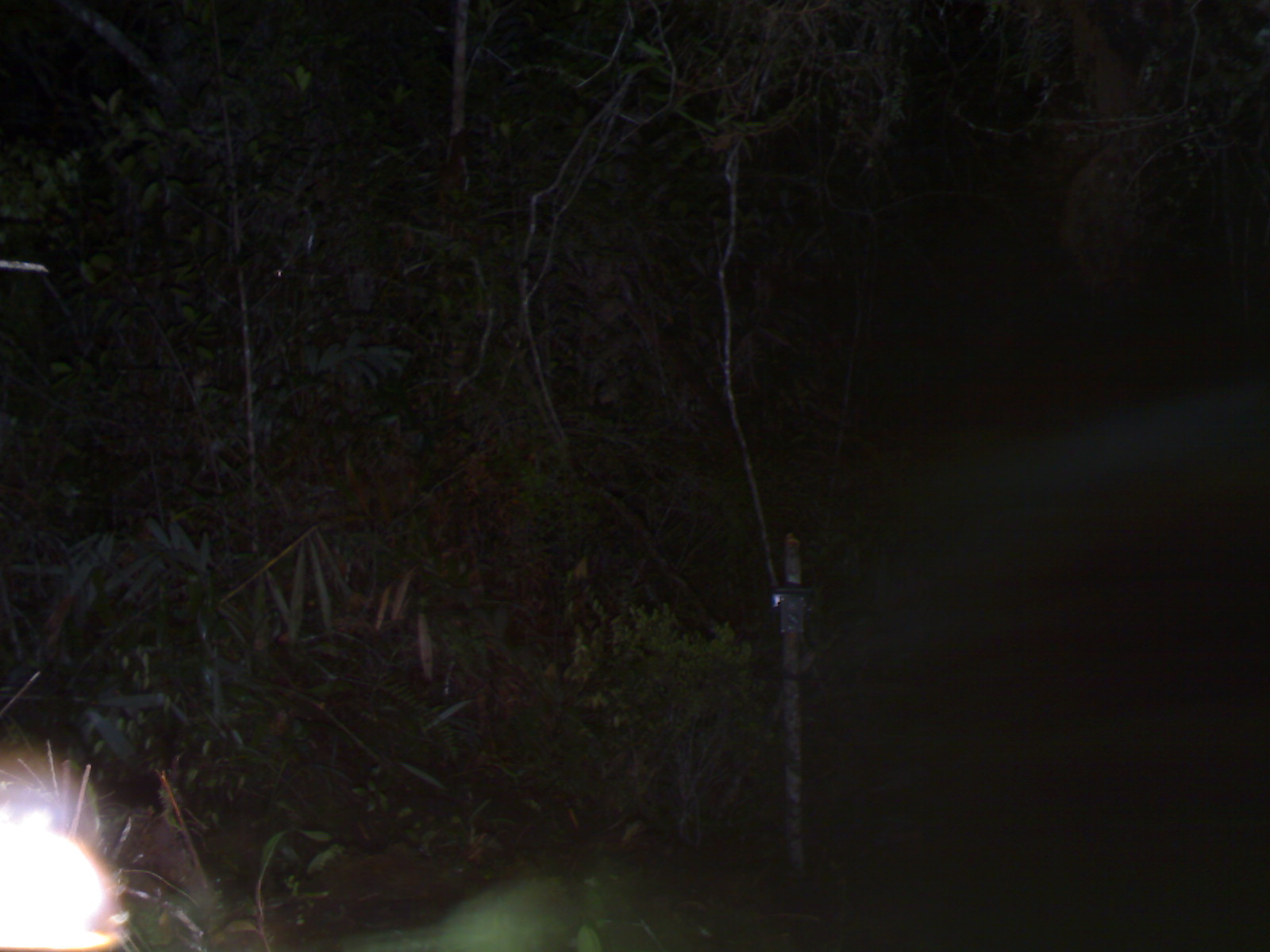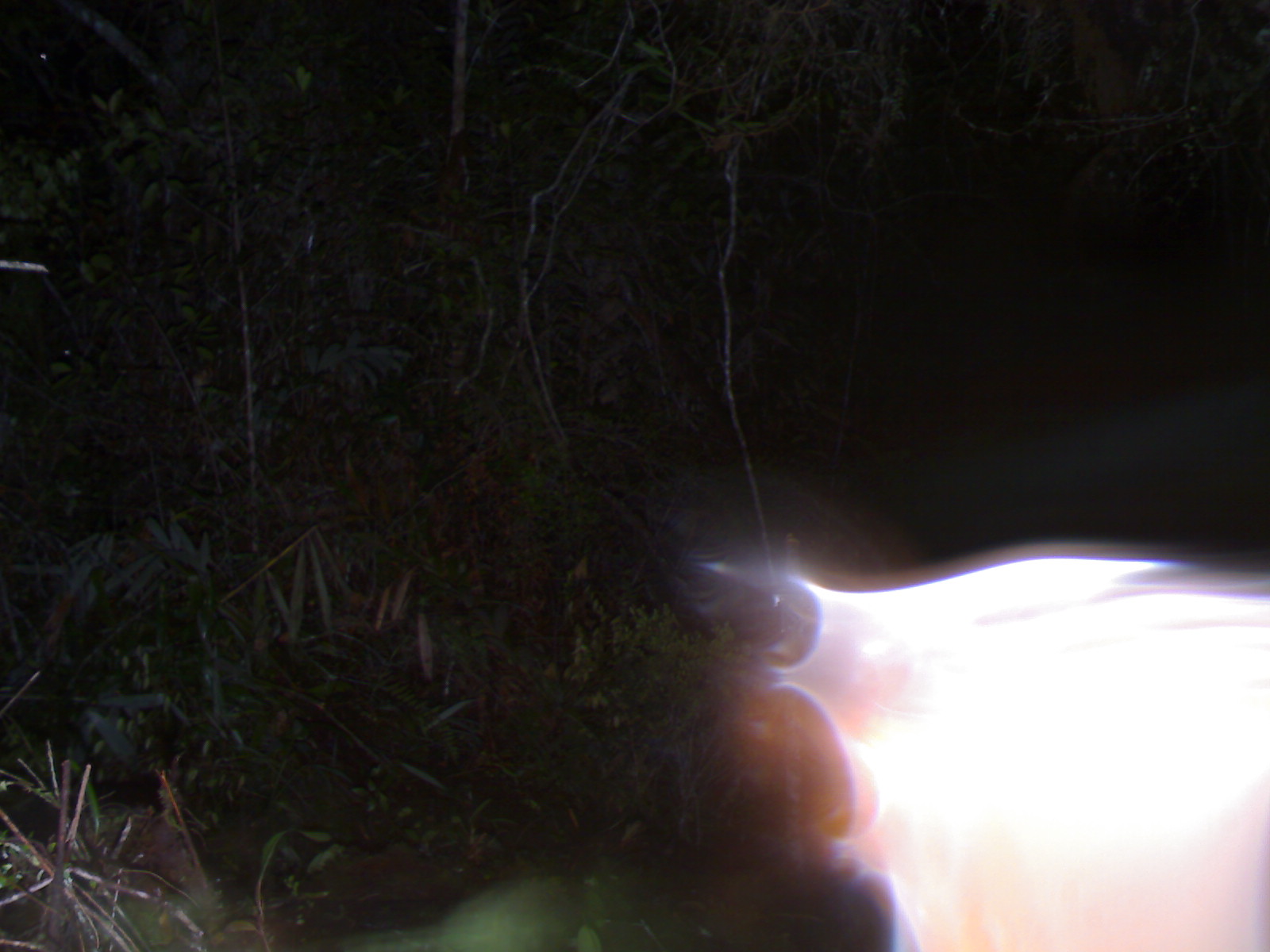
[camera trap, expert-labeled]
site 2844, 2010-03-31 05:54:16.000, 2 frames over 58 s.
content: unidentified animal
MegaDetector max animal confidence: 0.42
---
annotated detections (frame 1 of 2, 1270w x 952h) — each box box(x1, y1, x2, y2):
unidentifiable: box(0, 744, 125, 951)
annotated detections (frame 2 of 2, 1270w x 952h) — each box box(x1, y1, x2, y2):
unidentifiable: box(712, 539, 1267, 950)